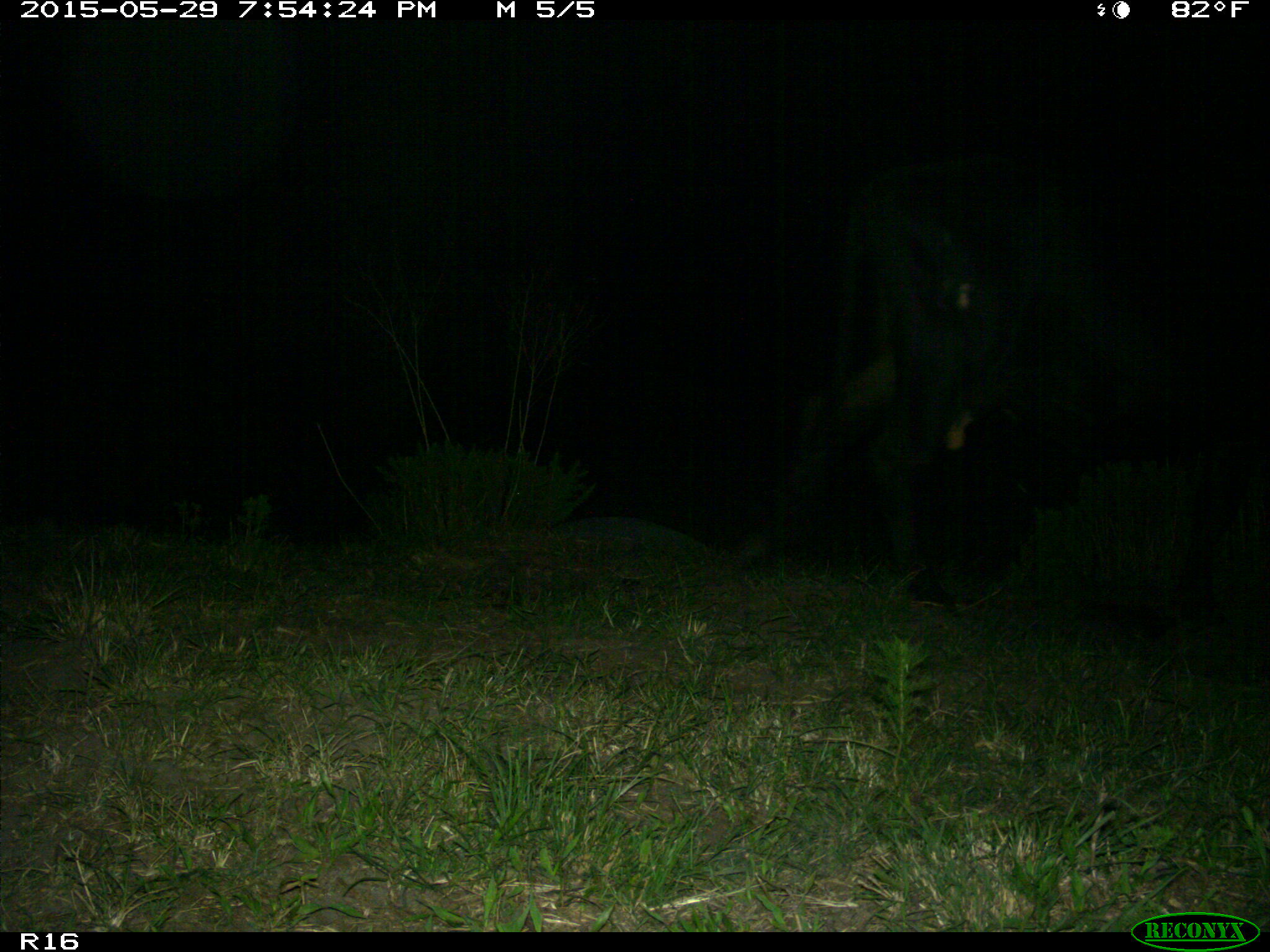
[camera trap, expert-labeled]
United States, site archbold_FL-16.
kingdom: Animalia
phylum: Chordata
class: Mammalia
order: Artiodactyla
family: Bovidae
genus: Bos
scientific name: Bos taurus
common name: domestic cow